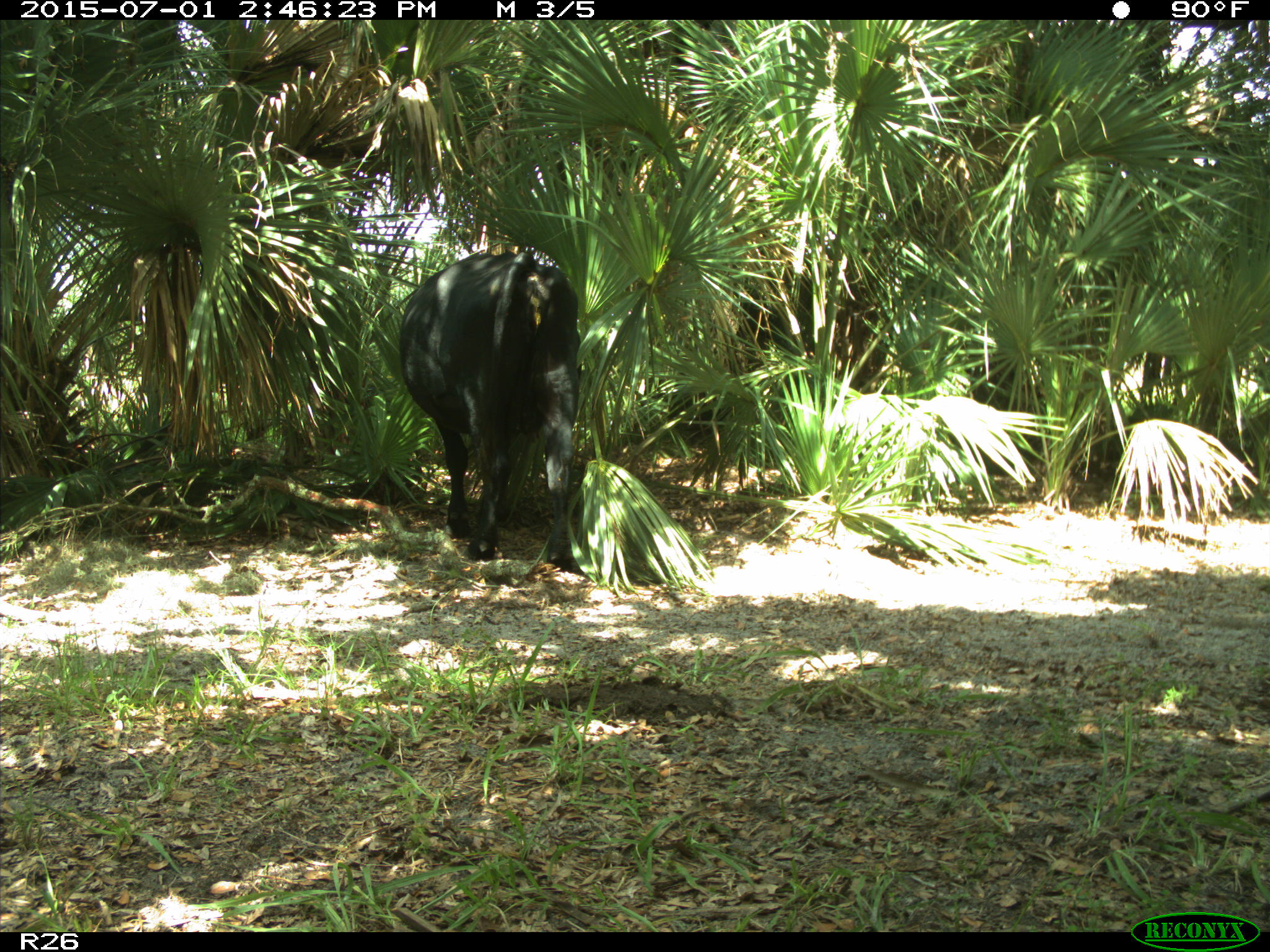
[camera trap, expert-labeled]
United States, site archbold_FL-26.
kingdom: Animalia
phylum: Chordata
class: Mammalia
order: Artiodactyla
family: Bovidae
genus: Bos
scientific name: Bos taurus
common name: domestic cow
Bos taurus (domestic cow).